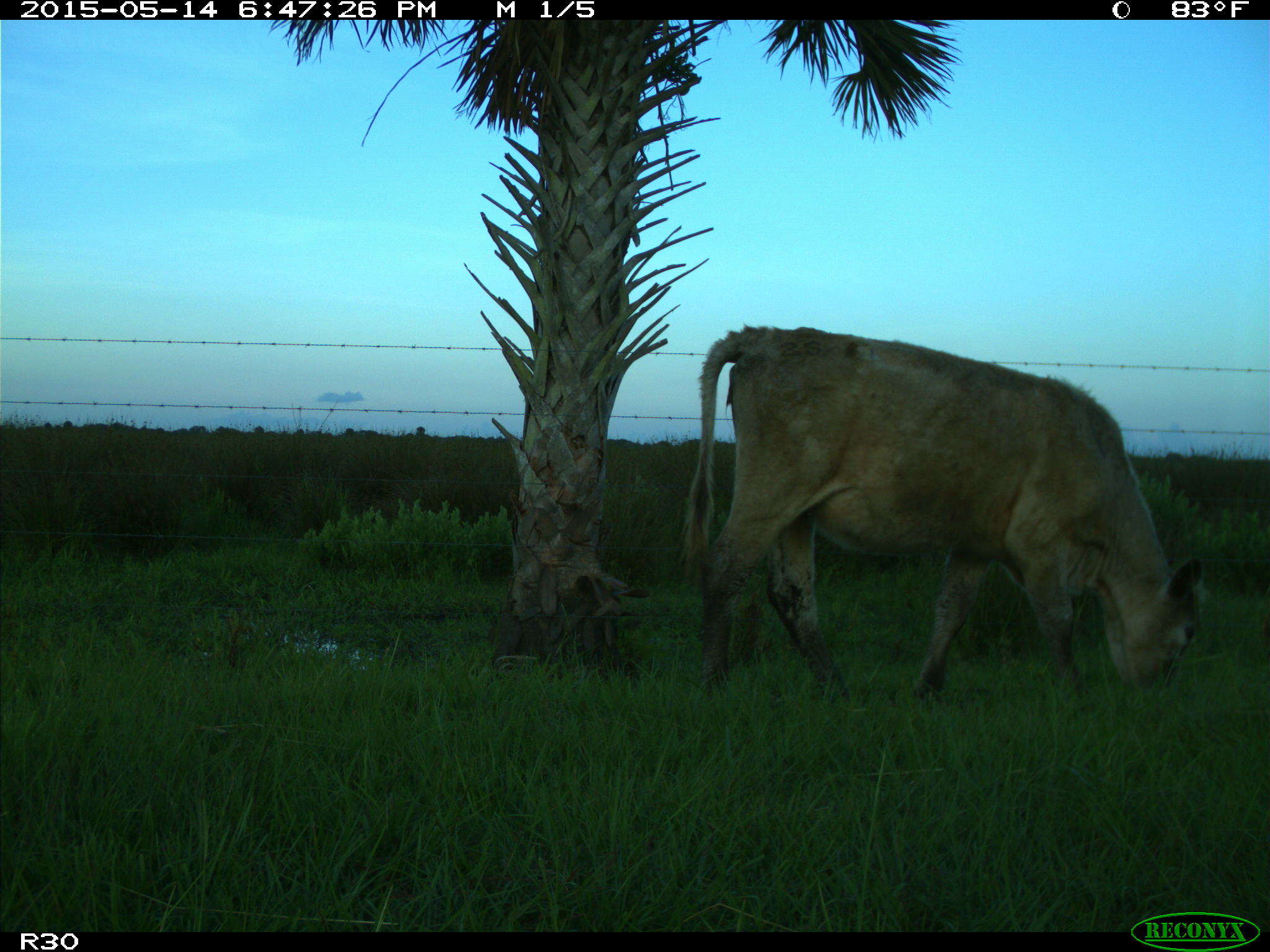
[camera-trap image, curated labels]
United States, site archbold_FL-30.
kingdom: Animalia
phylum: Chordata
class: Mammalia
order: Artiodactyla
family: Bovidae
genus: Bos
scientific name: Bos taurus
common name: domestic cow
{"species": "Bos taurus (domestic cow)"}